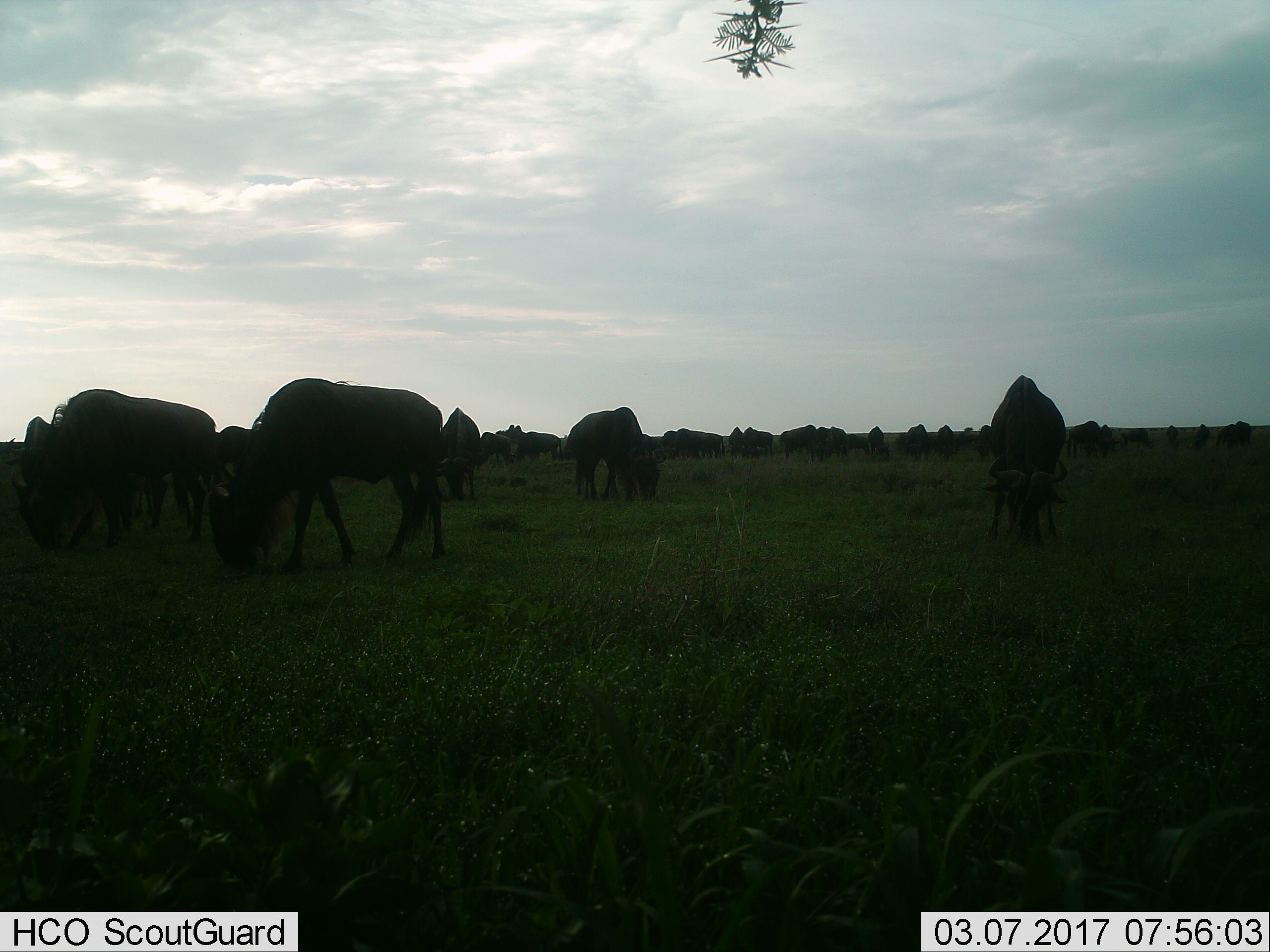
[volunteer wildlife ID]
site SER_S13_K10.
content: unidentified animal